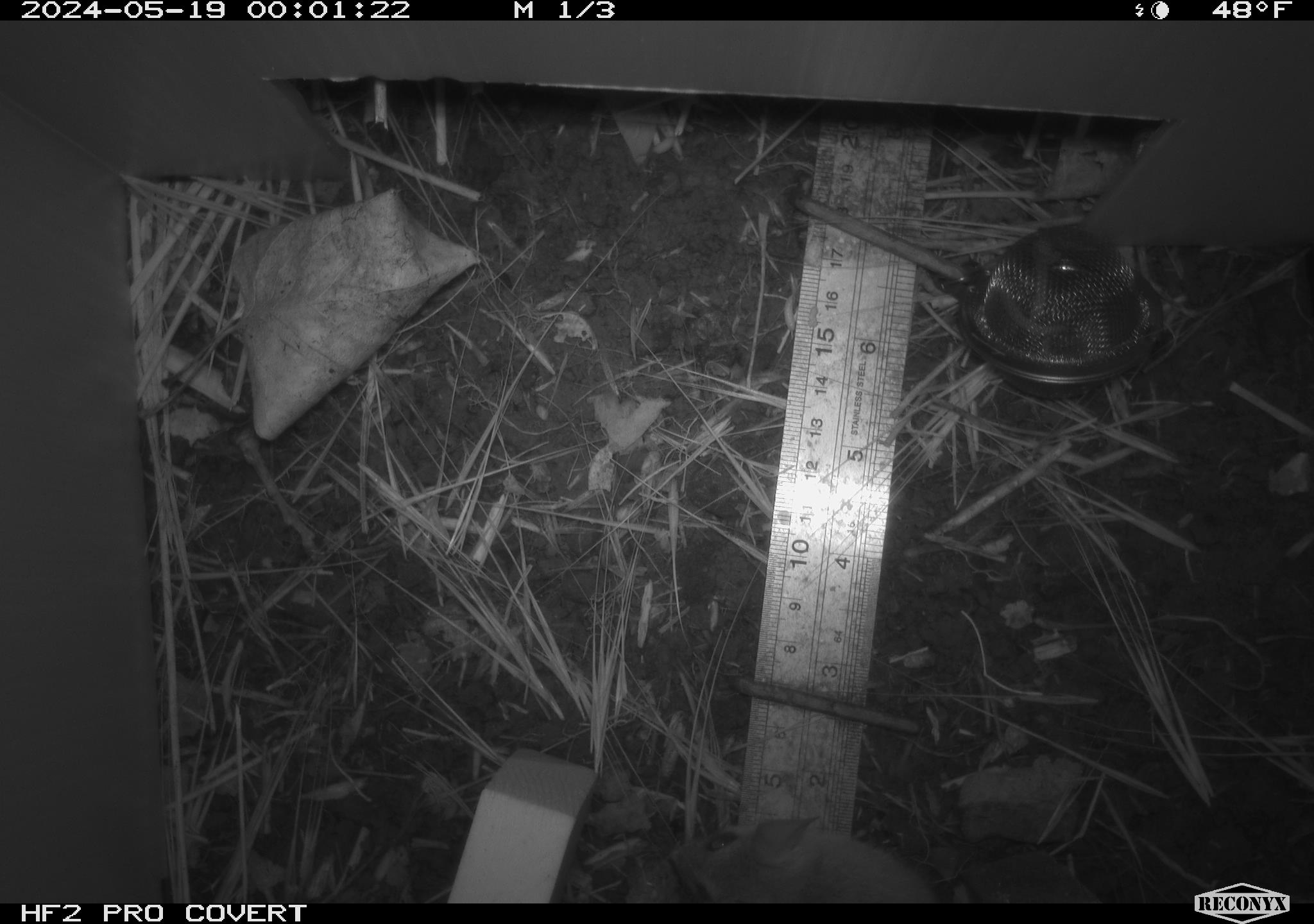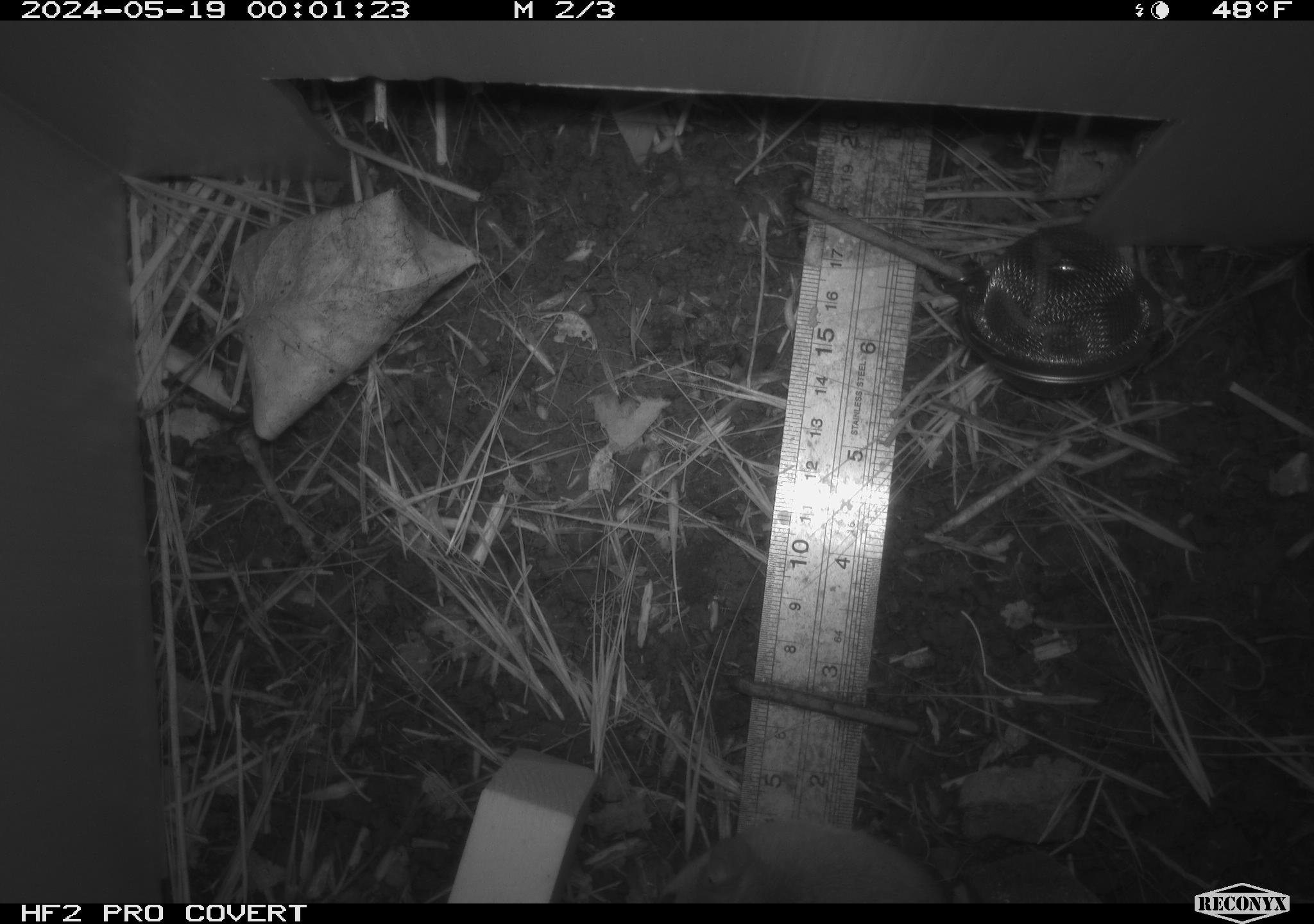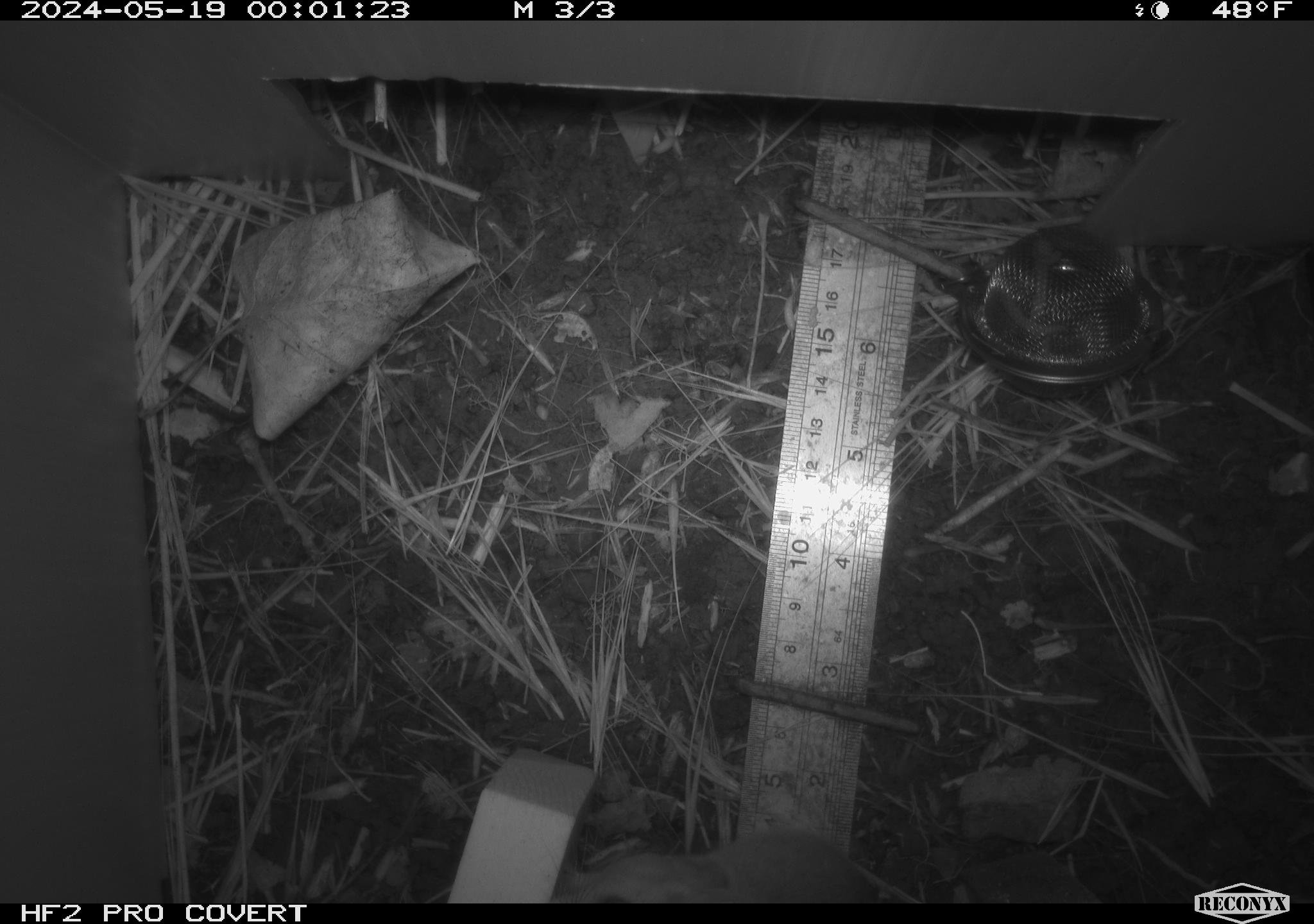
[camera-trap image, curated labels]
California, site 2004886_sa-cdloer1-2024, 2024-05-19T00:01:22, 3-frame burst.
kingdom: Animalia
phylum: Chordata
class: Mammalia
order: Rodentia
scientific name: Rodentia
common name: mouse species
Mouse species (Rodentia).